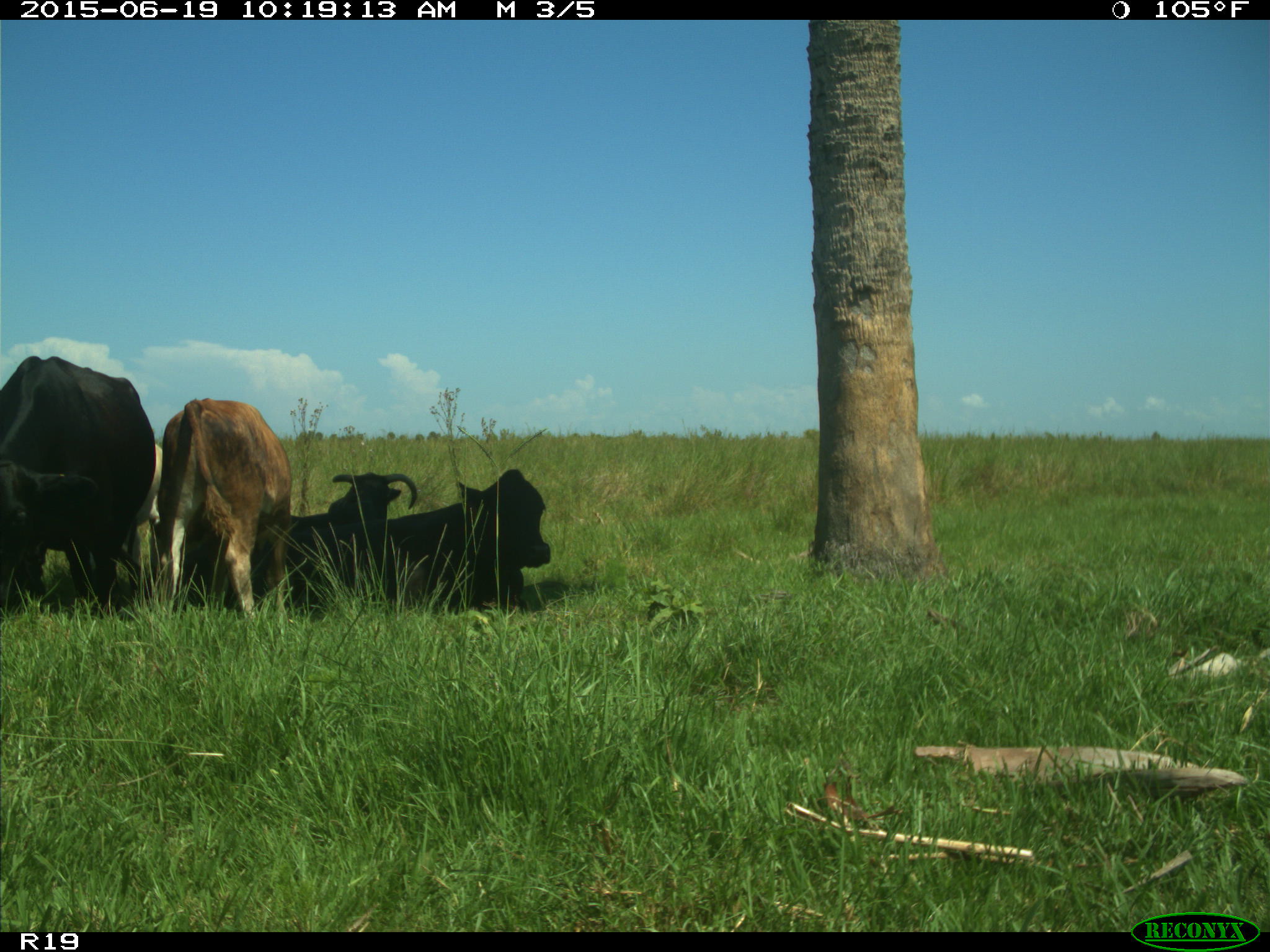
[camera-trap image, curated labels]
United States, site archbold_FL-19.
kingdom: Animalia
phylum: Chordata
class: Mammalia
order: Artiodactyla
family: Bovidae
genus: Bos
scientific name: Bos taurus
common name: domestic cow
Bos taurus (domestic cow).